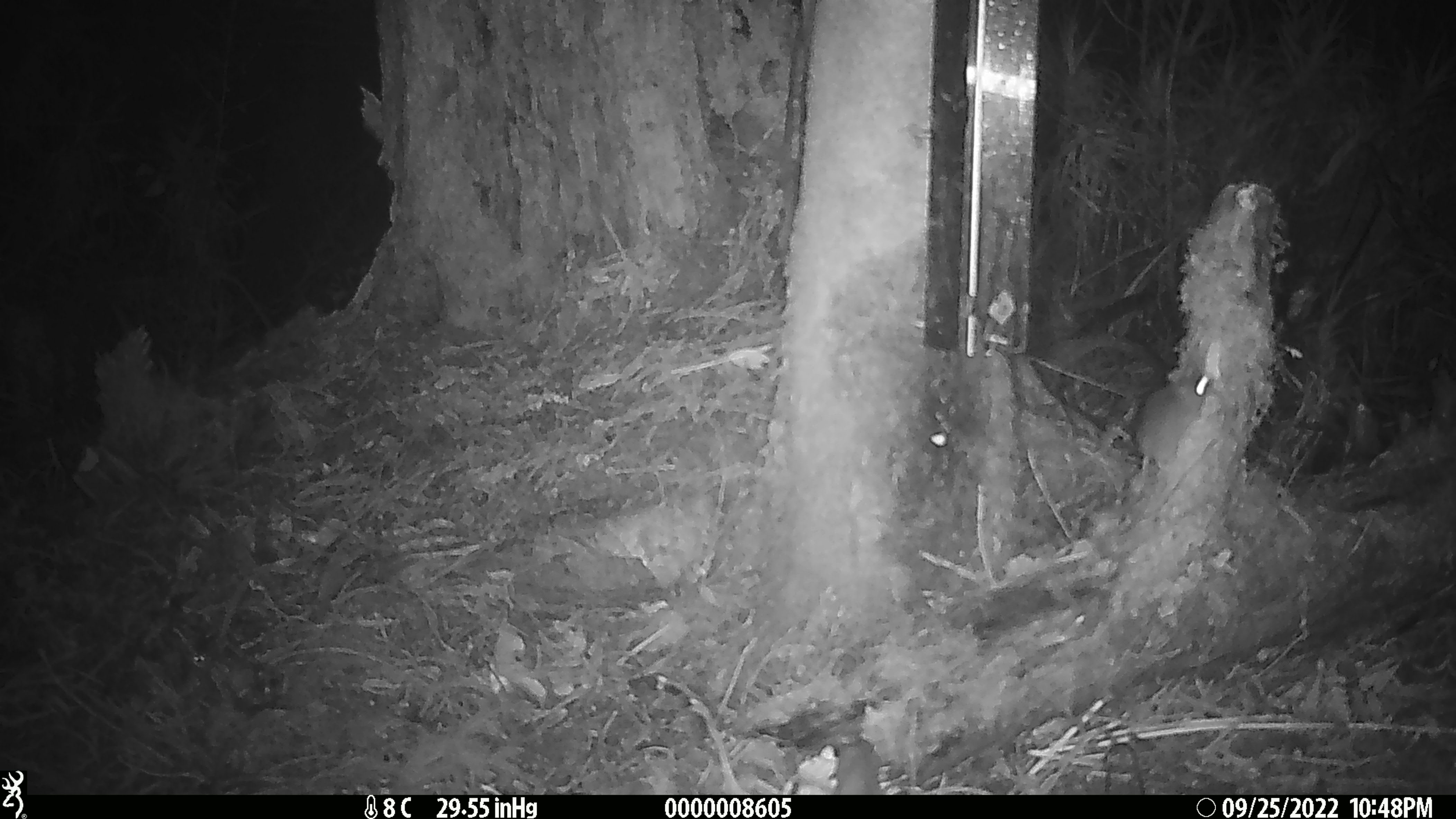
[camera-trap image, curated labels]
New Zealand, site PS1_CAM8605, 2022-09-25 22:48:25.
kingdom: Animalia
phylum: Chordata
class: Mammalia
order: Rodentia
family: Muridae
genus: Mus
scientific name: Mus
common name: mouse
Mouse (Mus).